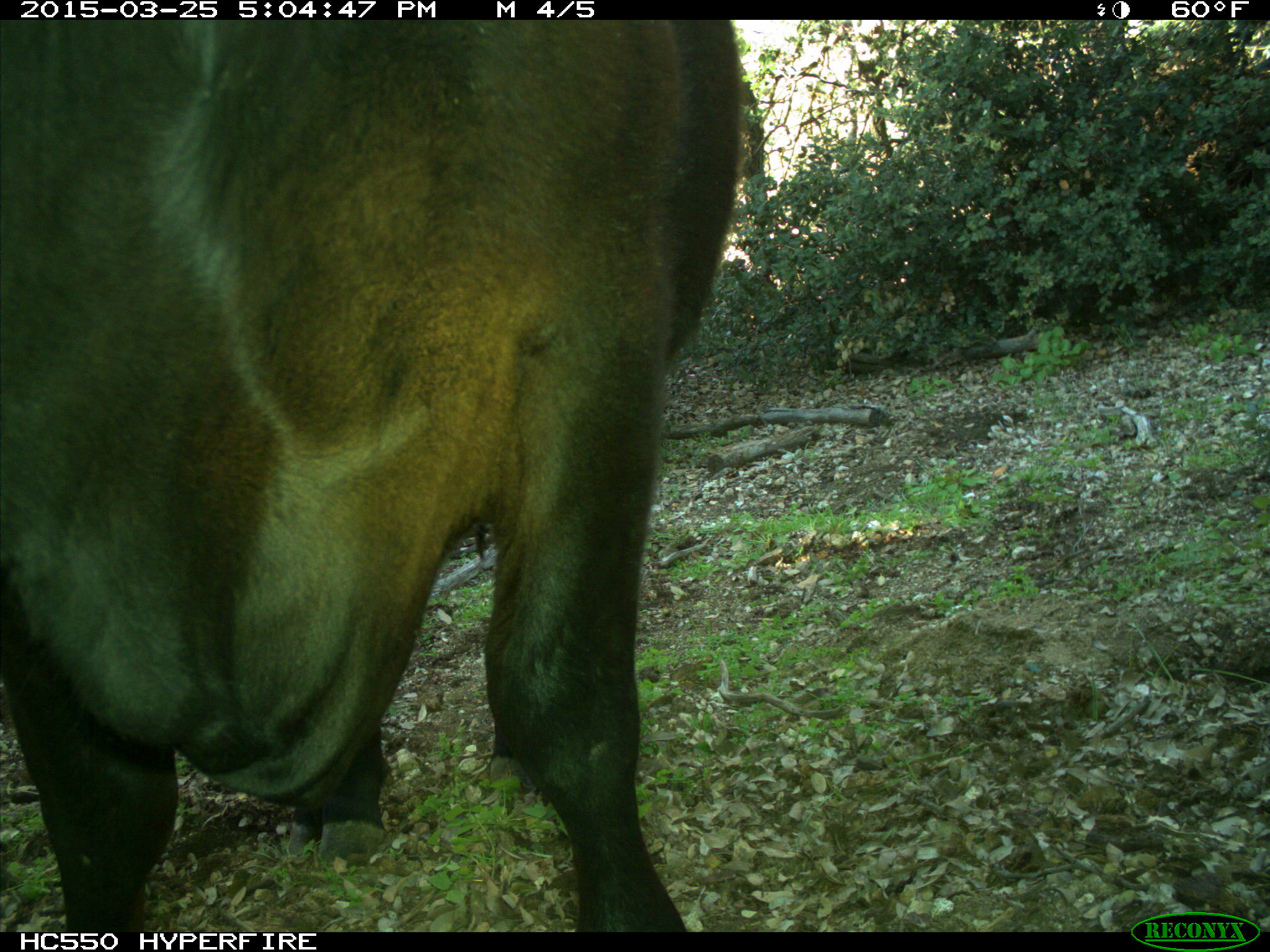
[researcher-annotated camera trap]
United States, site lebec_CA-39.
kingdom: Animalia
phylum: Chordata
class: Mammalia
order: Artiodactyla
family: Bovidae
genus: Bos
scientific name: Bos taurus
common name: domestic cow